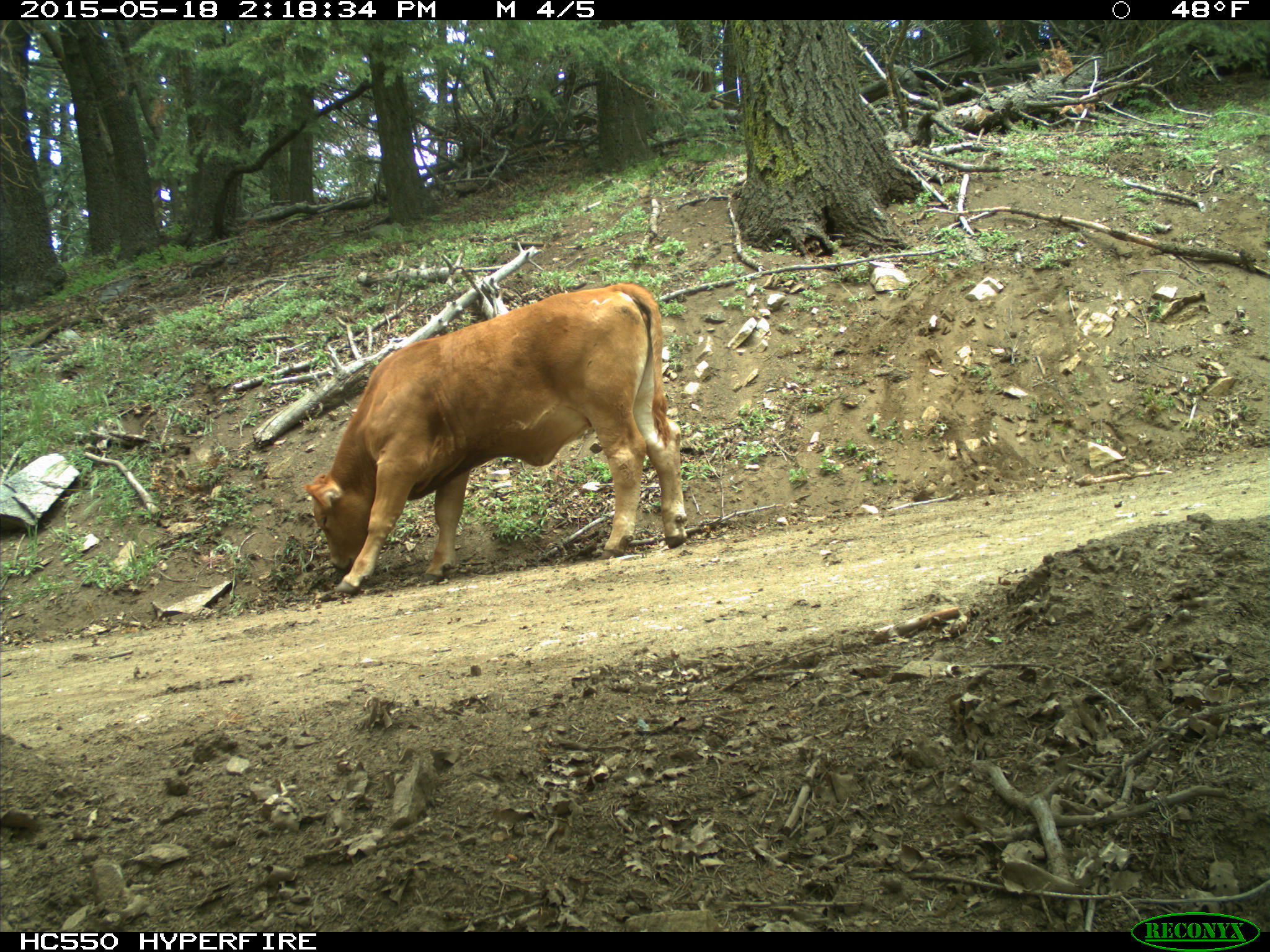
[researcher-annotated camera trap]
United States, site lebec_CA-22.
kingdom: Animalia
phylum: Chordata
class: Mammalia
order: Artiodactyla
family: Bovidae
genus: Bos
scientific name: Bos taurus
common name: domestic cow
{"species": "Bos taurus (domestic cow)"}